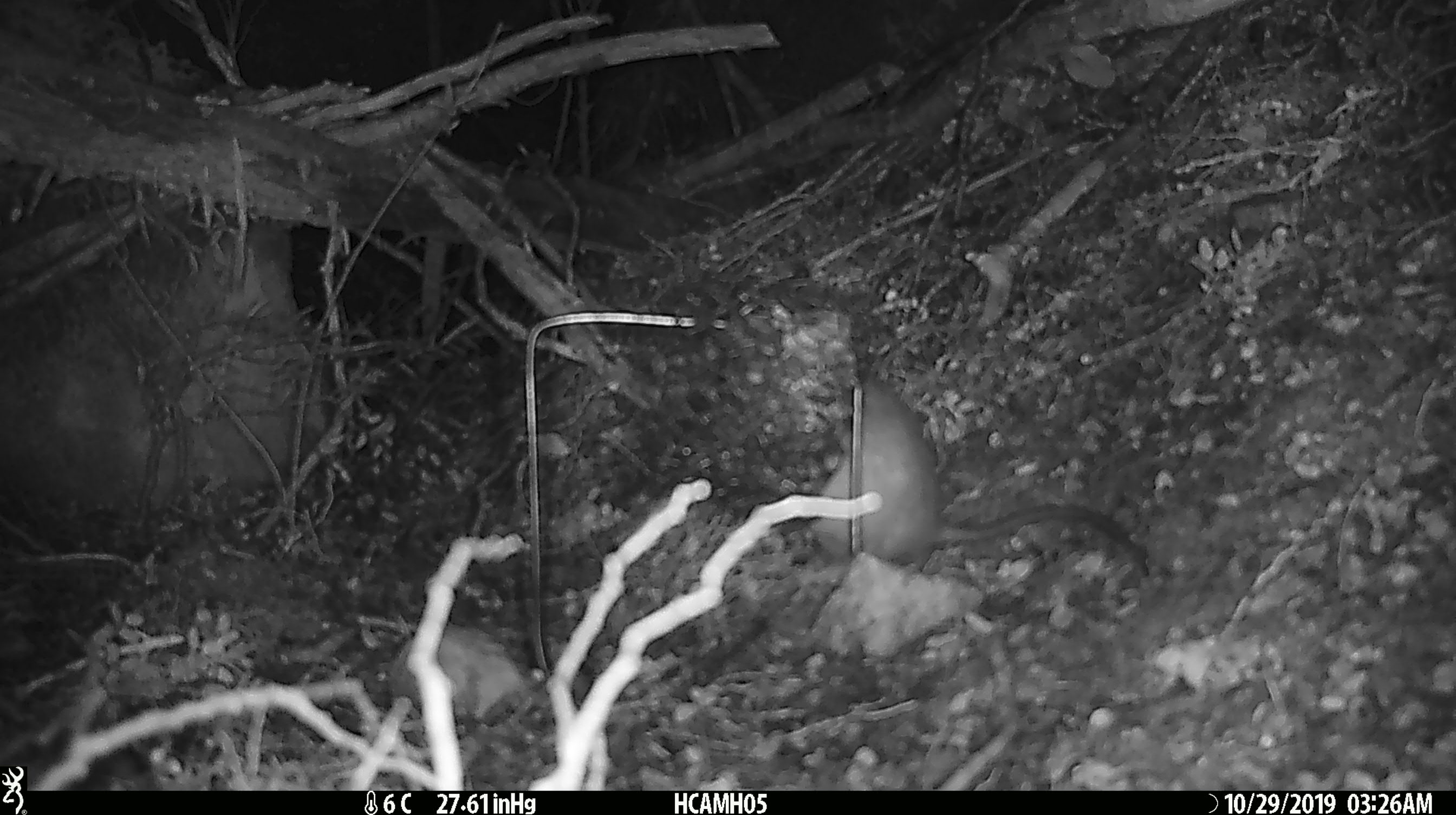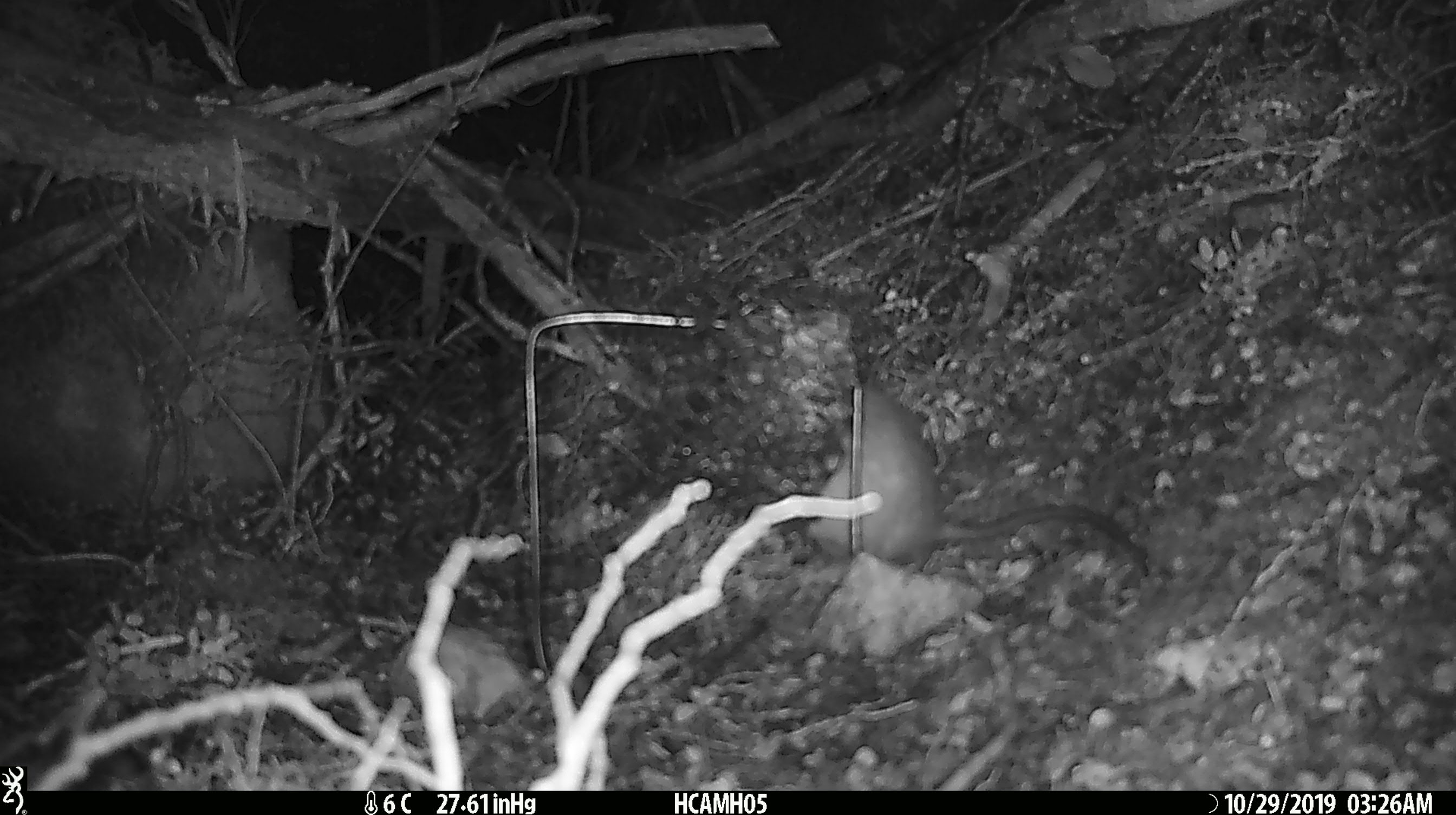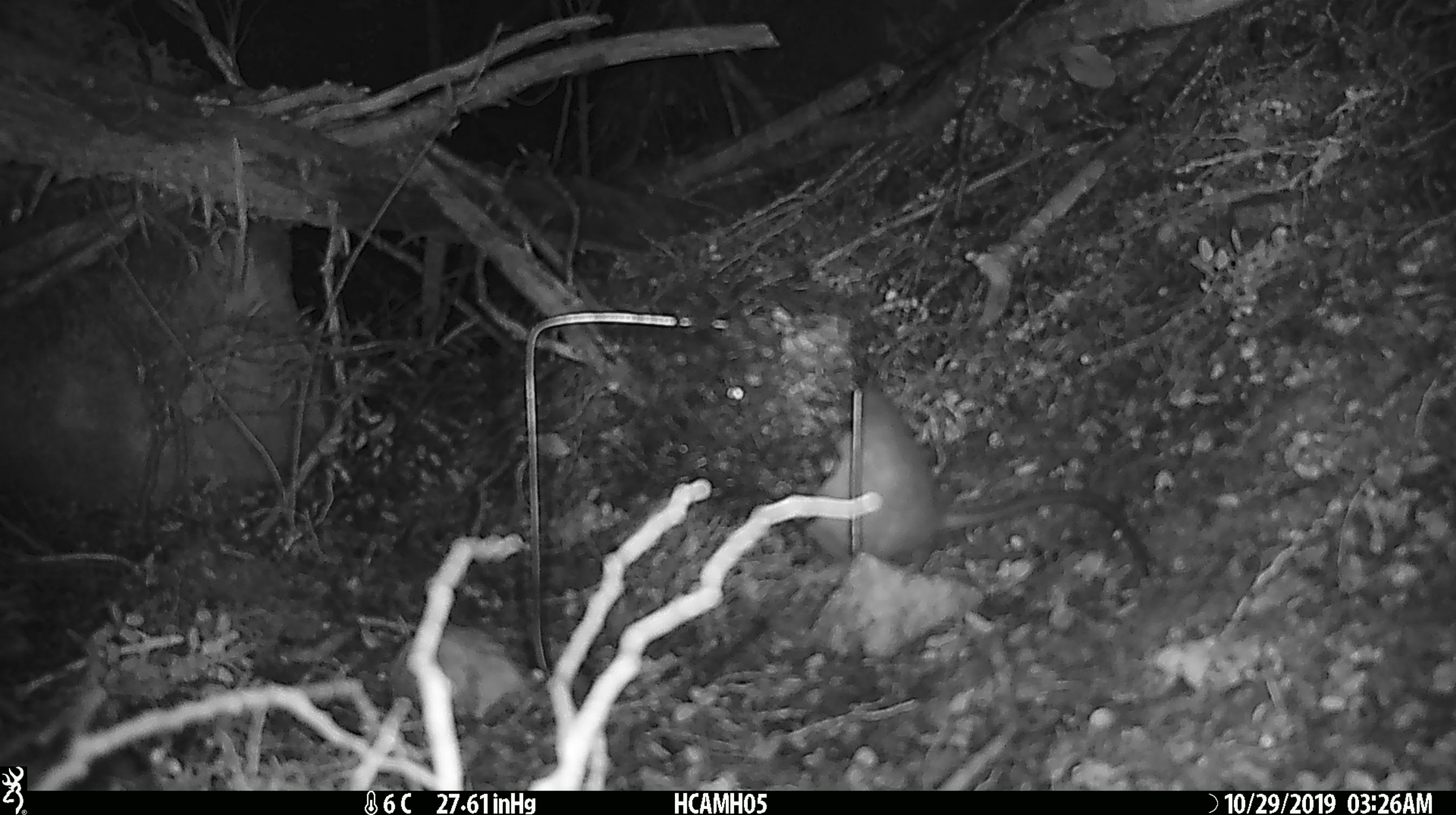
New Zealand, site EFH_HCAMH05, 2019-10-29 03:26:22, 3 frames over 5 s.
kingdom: Animalia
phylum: Chordata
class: Mammalia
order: Rodentia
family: Muridae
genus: Rattus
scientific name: Rattus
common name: rat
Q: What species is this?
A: Rat (Rattus).